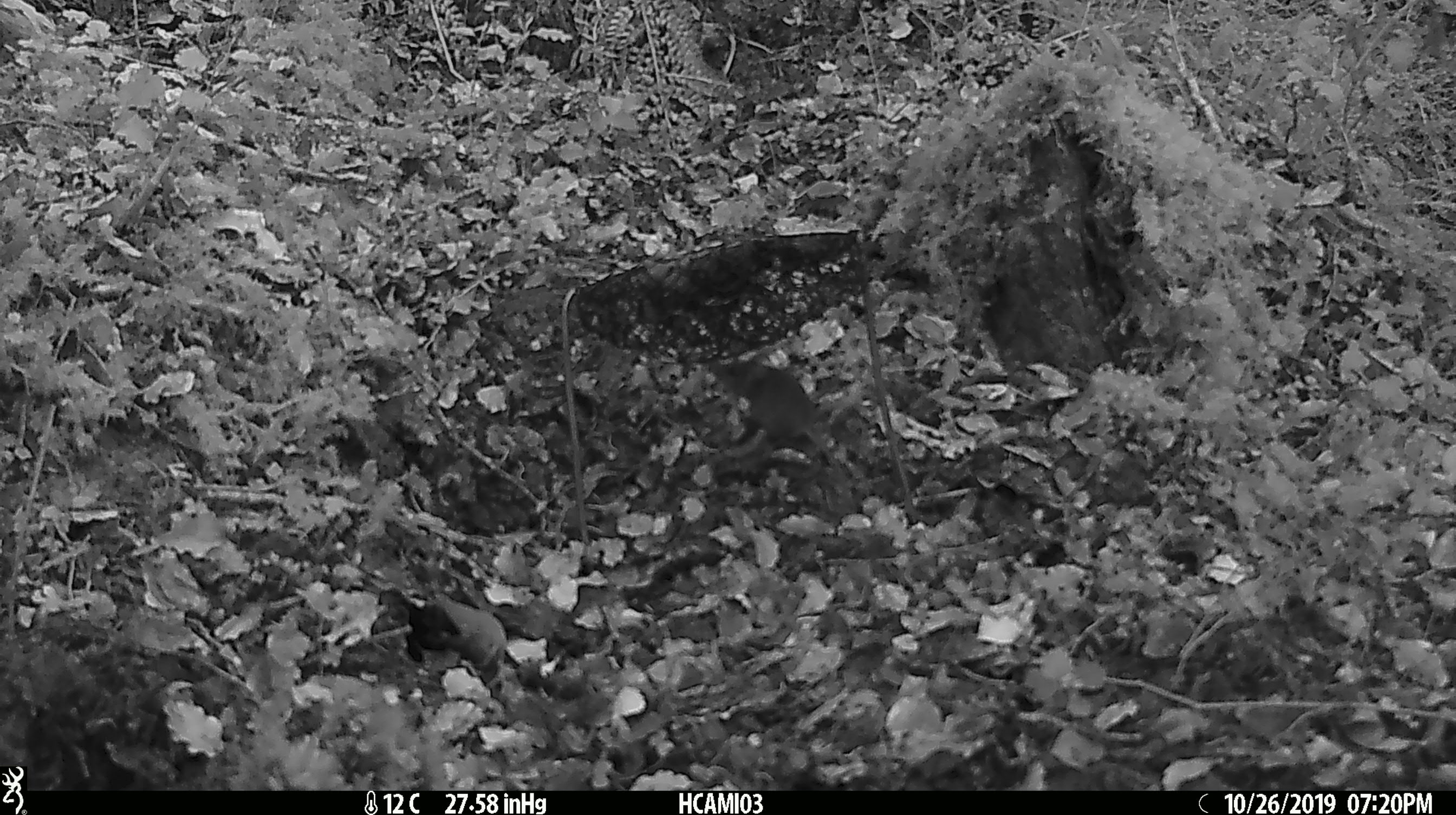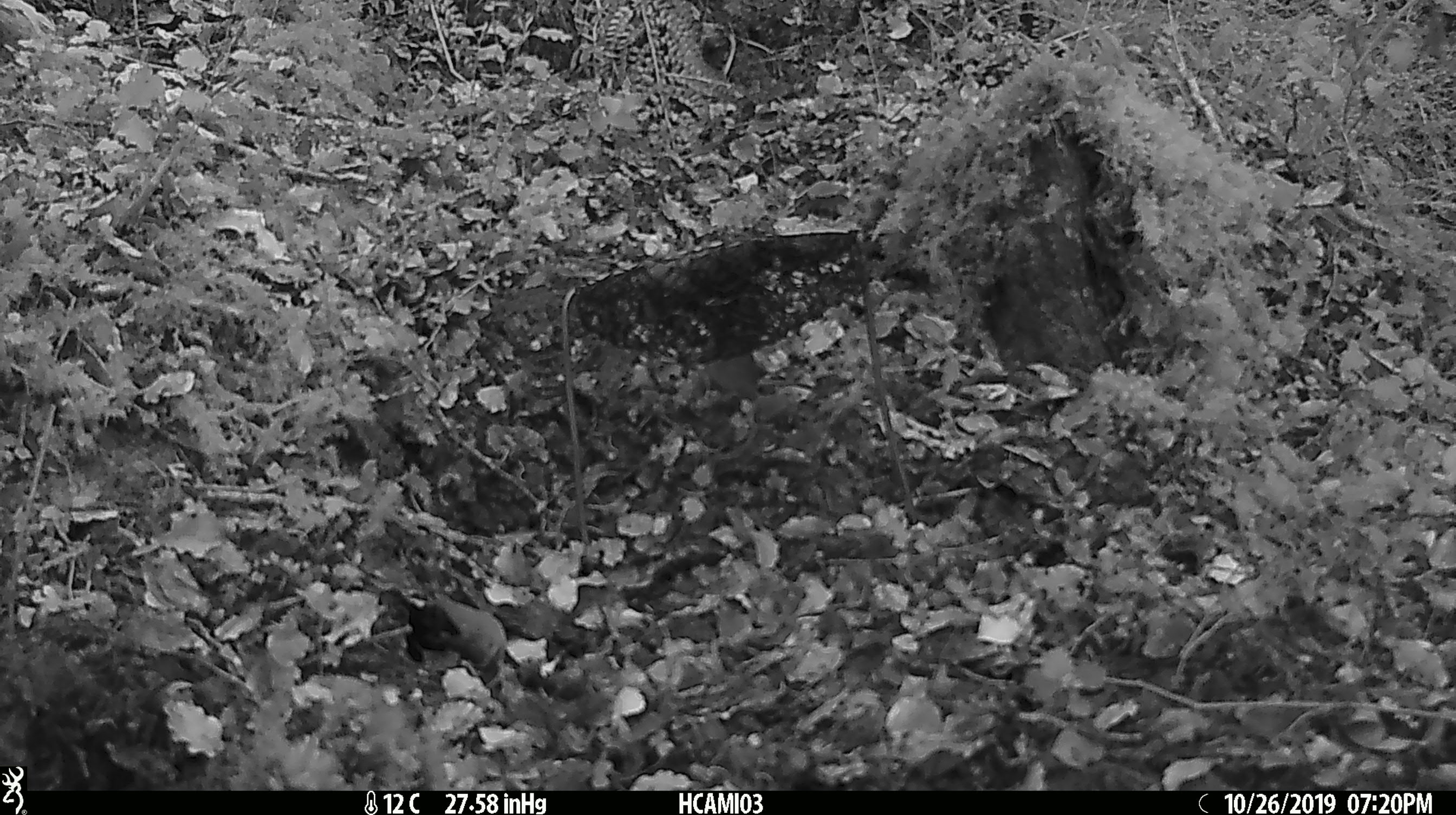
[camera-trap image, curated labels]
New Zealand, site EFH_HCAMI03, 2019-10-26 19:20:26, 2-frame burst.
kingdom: Animalia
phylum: Chordata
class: Mammalia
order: Rodentia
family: Muridae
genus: Mus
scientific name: Mus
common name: mouse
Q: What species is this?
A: Mouse (Mus).